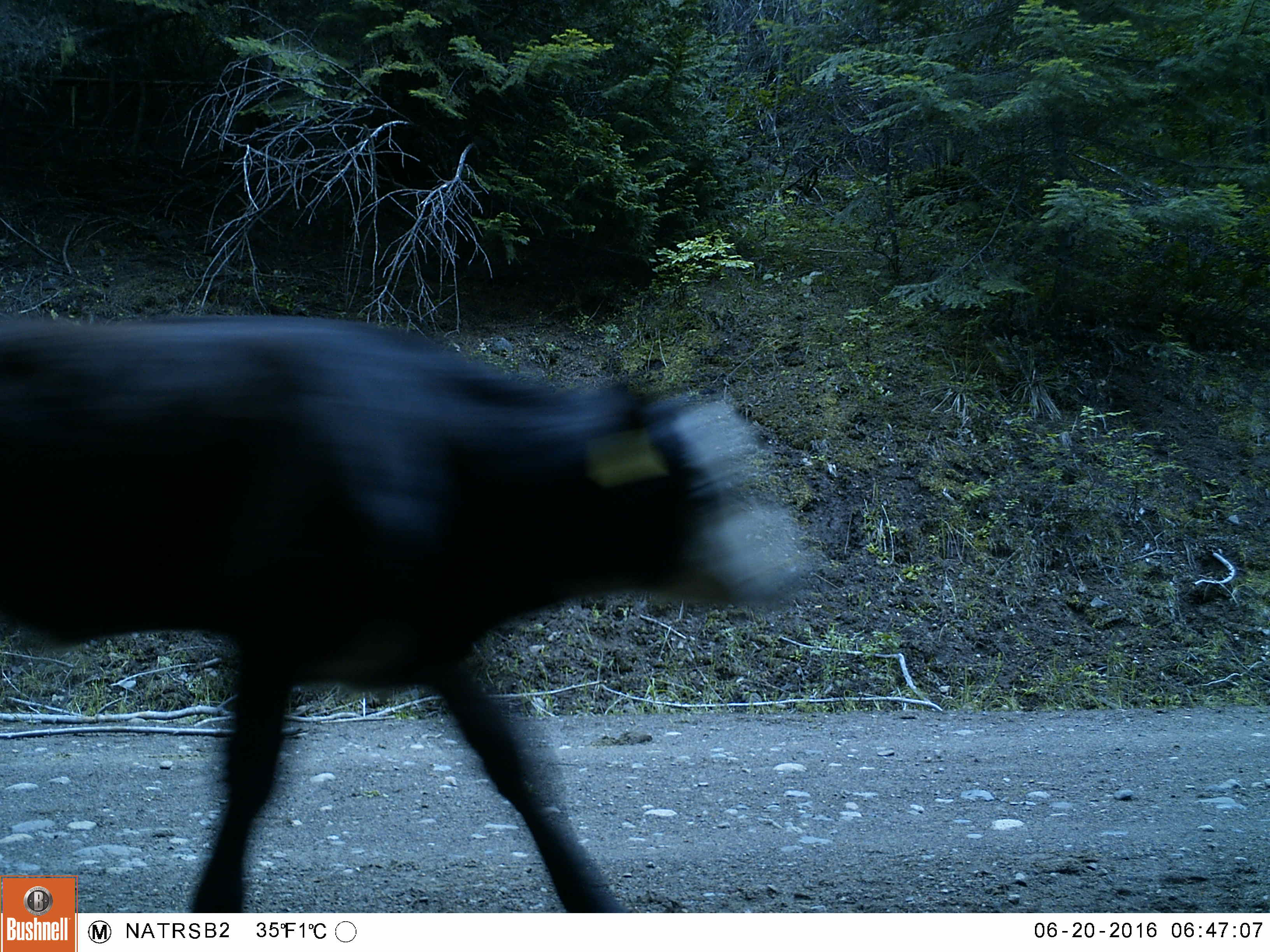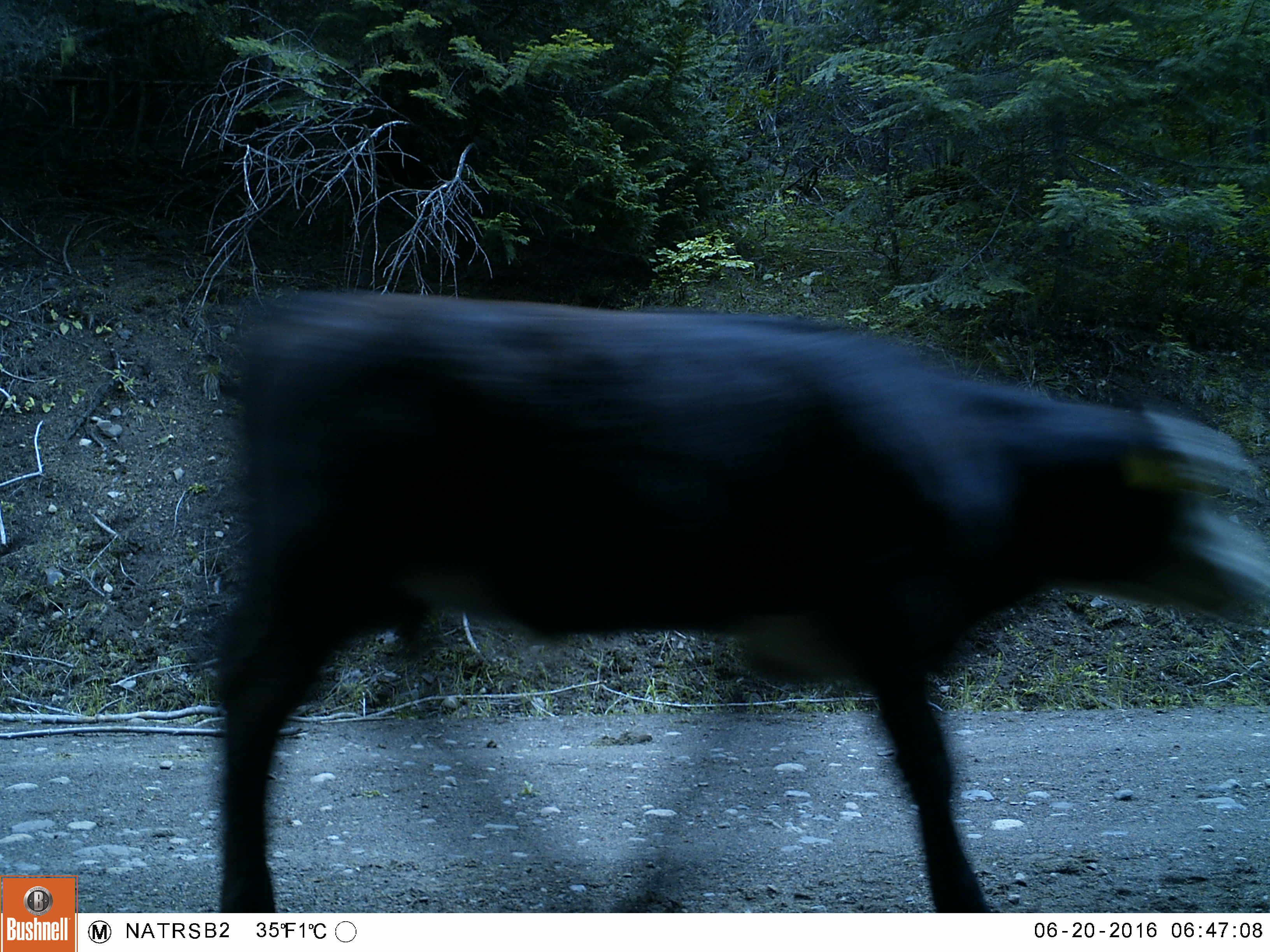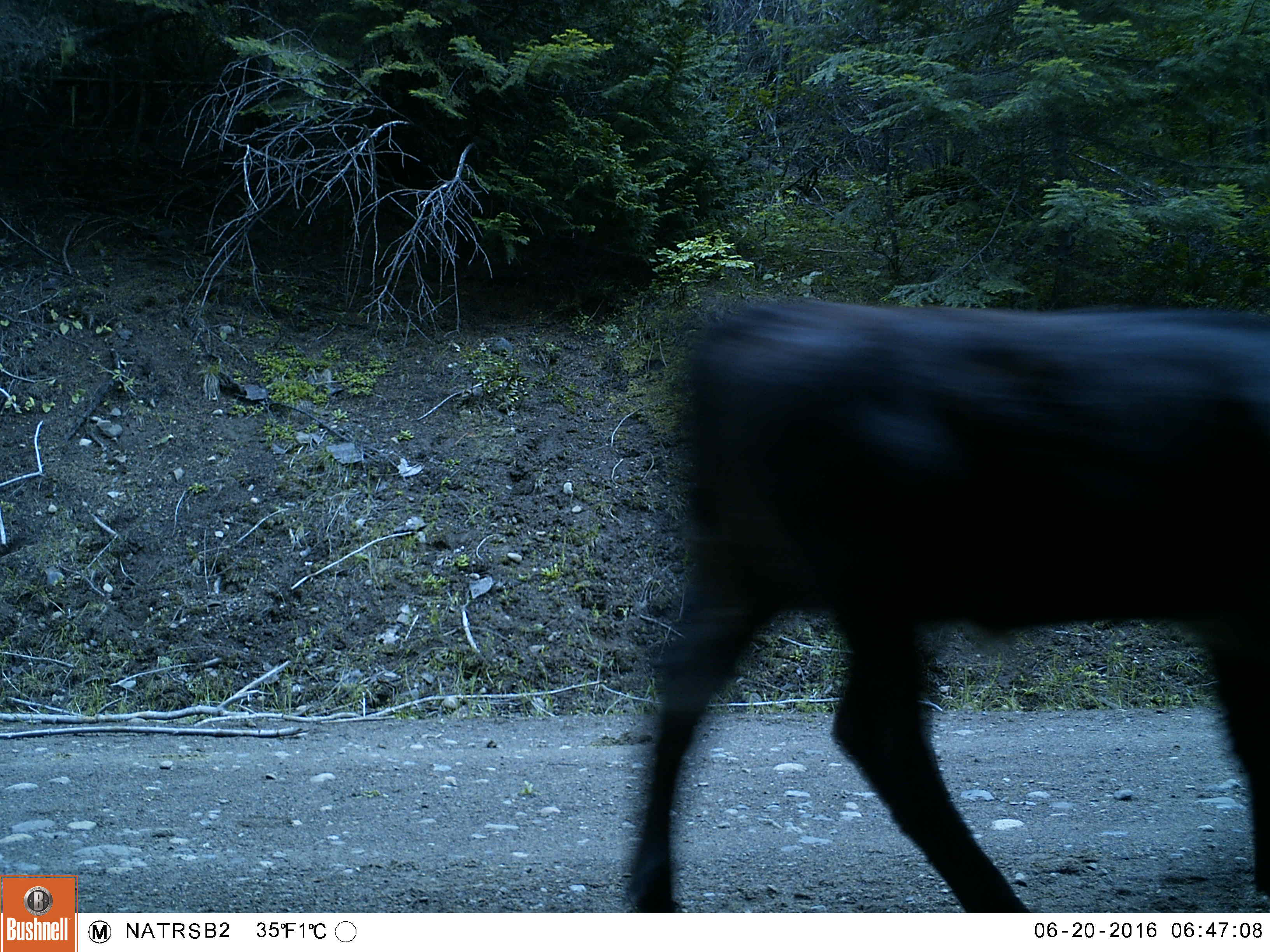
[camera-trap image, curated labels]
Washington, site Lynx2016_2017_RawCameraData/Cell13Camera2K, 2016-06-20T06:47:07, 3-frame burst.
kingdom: Animalia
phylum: Chordata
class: Mammalia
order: Artiodactyla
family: Bovidae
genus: Bos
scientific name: Bos taurus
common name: domestic cattle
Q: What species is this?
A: Domestic cattle (Bos taurus).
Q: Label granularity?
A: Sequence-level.